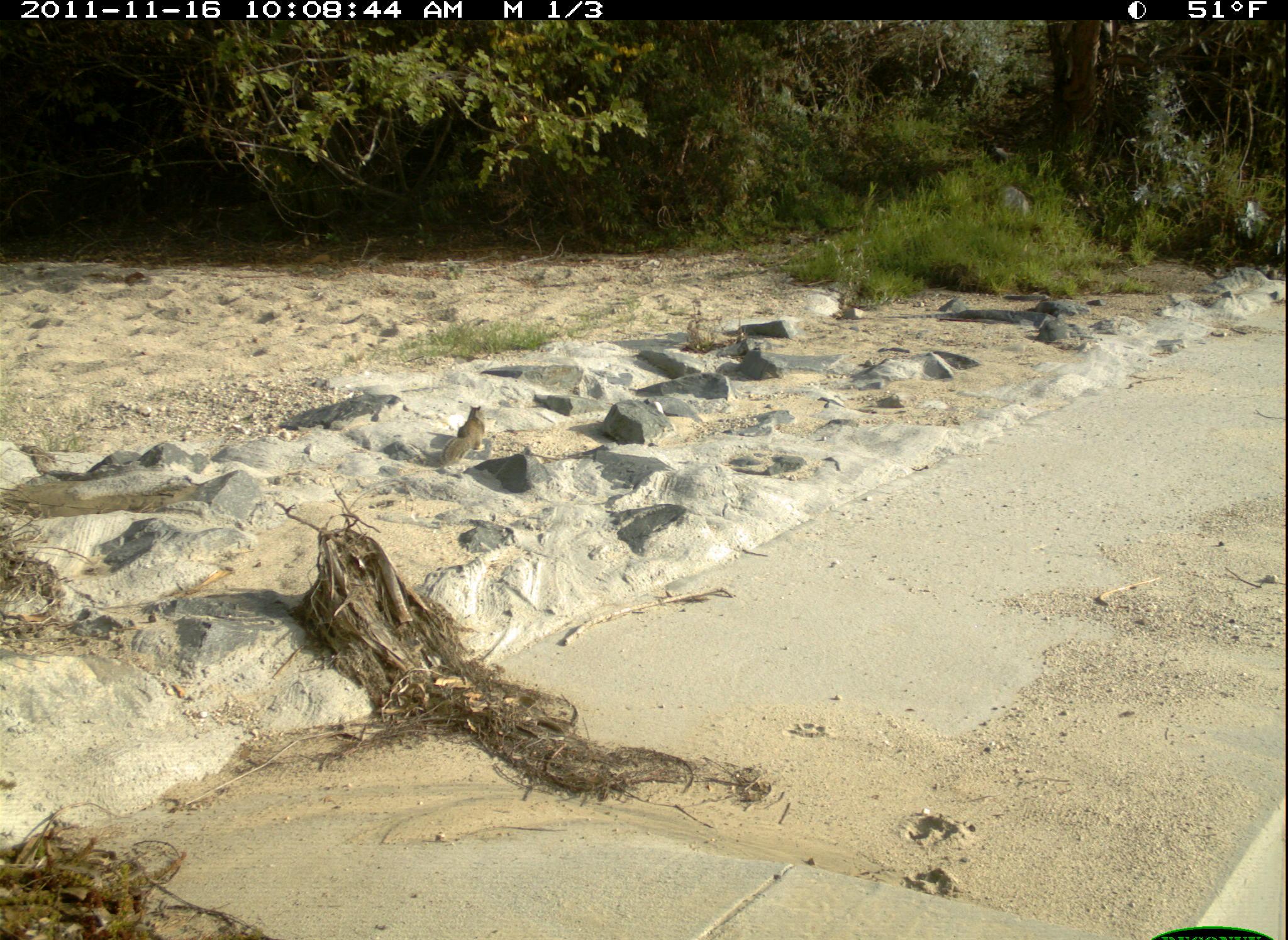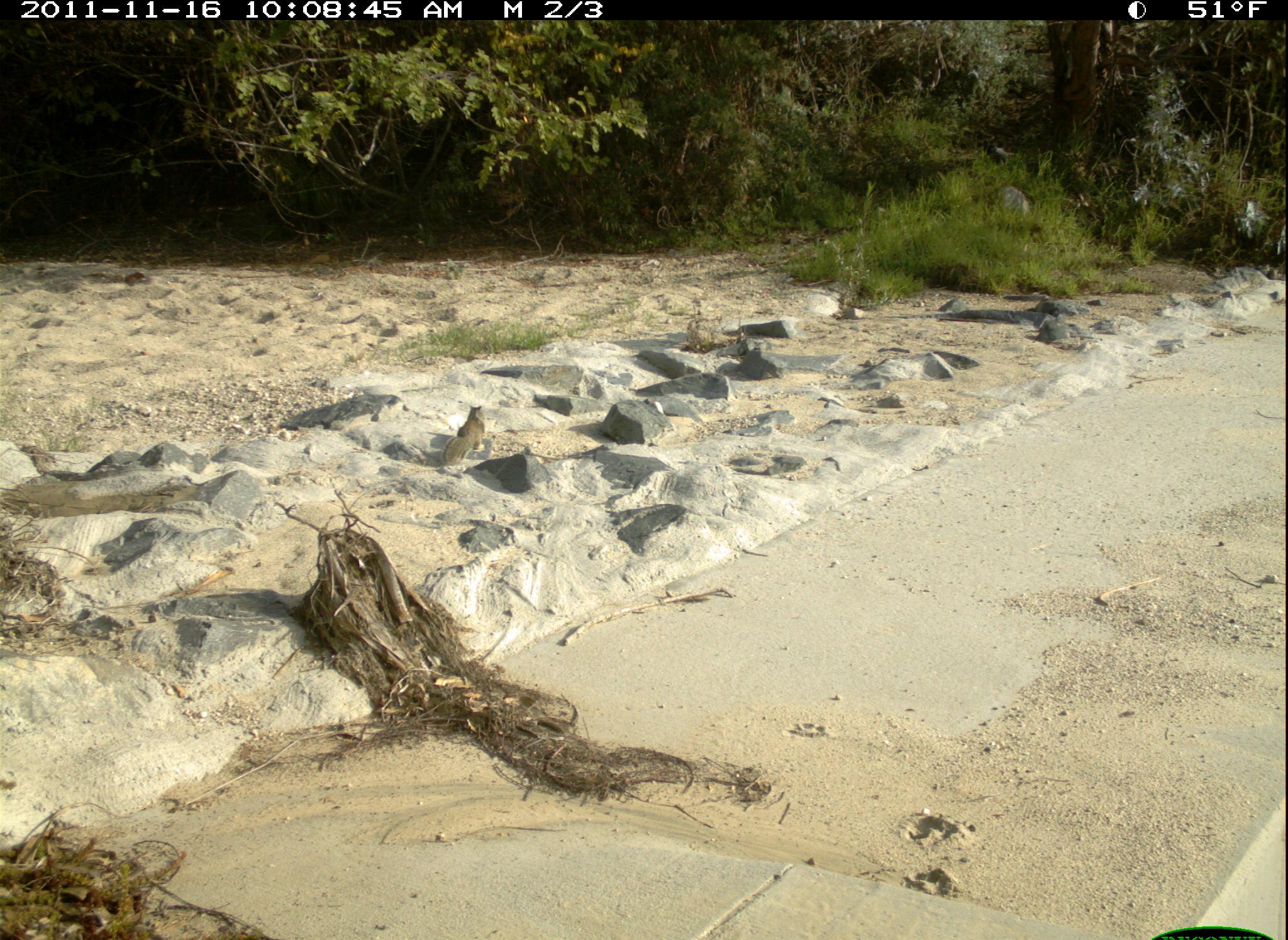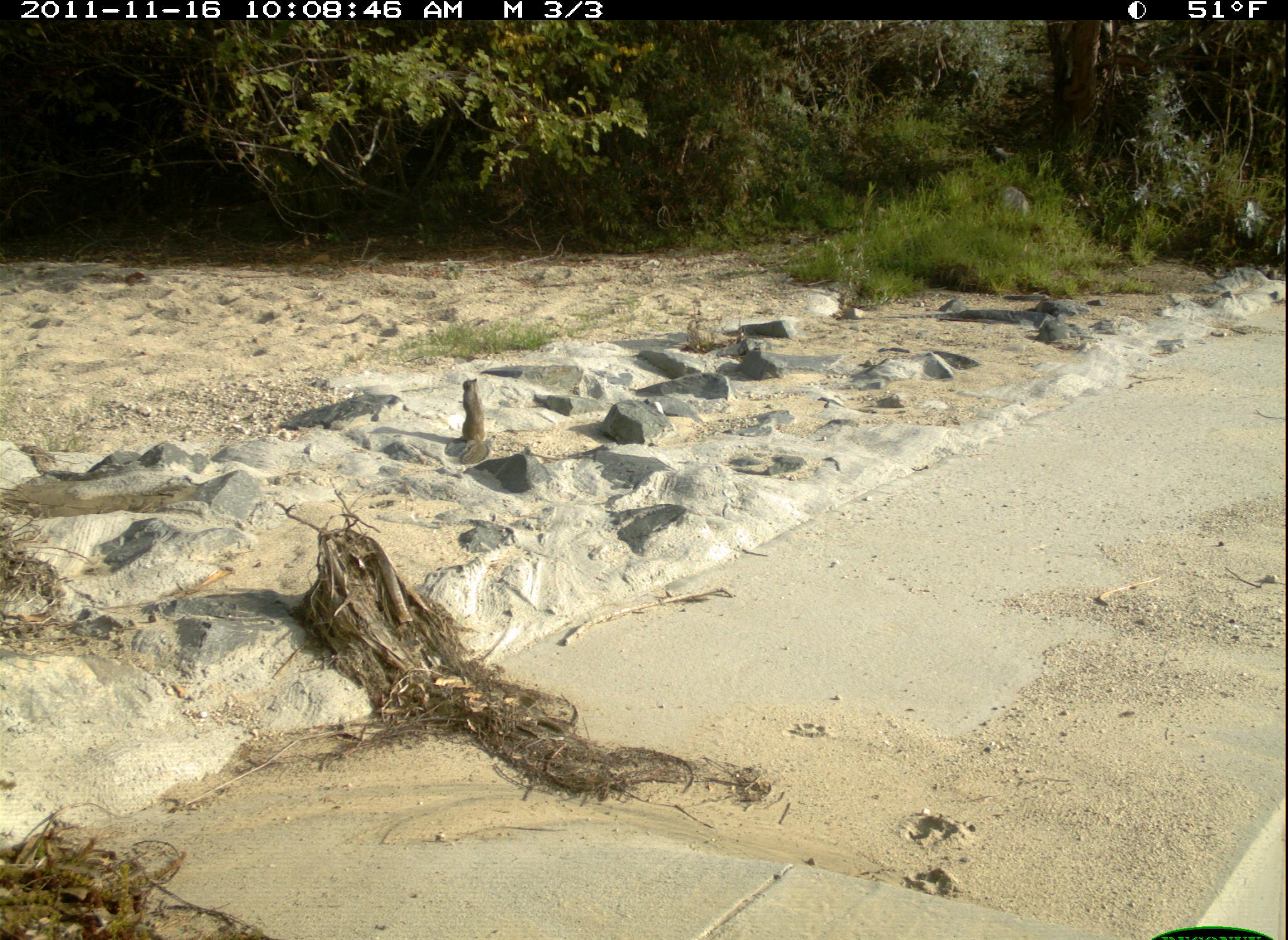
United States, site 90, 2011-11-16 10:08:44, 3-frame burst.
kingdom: Animalia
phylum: Chordata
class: Mammalia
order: Rodentia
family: Sciuridae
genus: Sciurus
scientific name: Sciurus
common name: squirrel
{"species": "squirrel (Sciurus)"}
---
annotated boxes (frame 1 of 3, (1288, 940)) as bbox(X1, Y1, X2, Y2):
squirrel: bbox(446, 393, 499, 470)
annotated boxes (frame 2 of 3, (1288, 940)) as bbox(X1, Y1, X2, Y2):
squirrel: bbox(444, 404, 494, 472)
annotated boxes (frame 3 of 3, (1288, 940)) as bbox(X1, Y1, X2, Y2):
squirrel: bbox(455, 374, 489, 470)